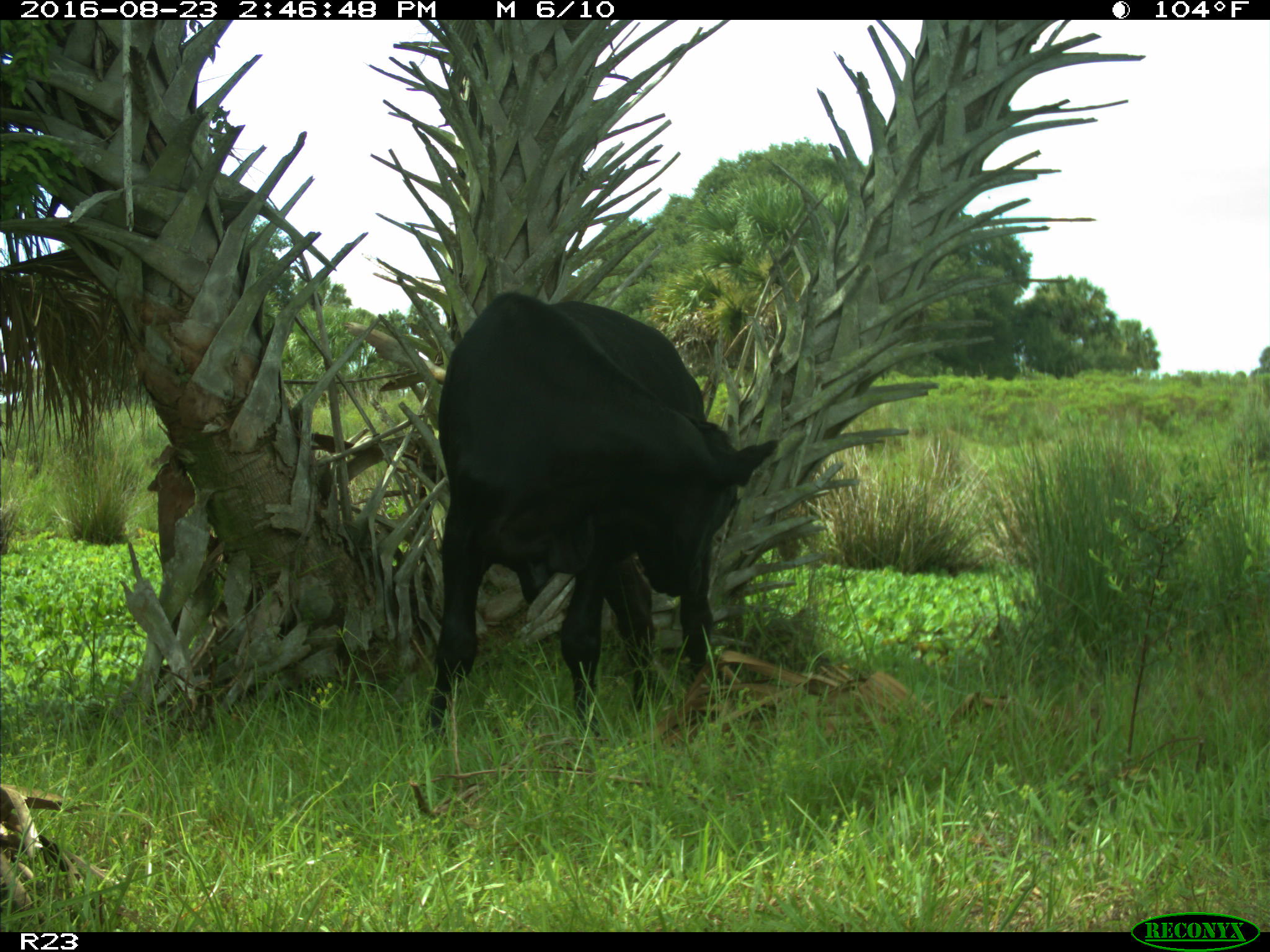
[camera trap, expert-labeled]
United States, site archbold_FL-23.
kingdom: Animalia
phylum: Chordata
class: Mammalia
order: Artiodactyla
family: Bovidae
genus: Bos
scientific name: Bos taurus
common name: domestic cow